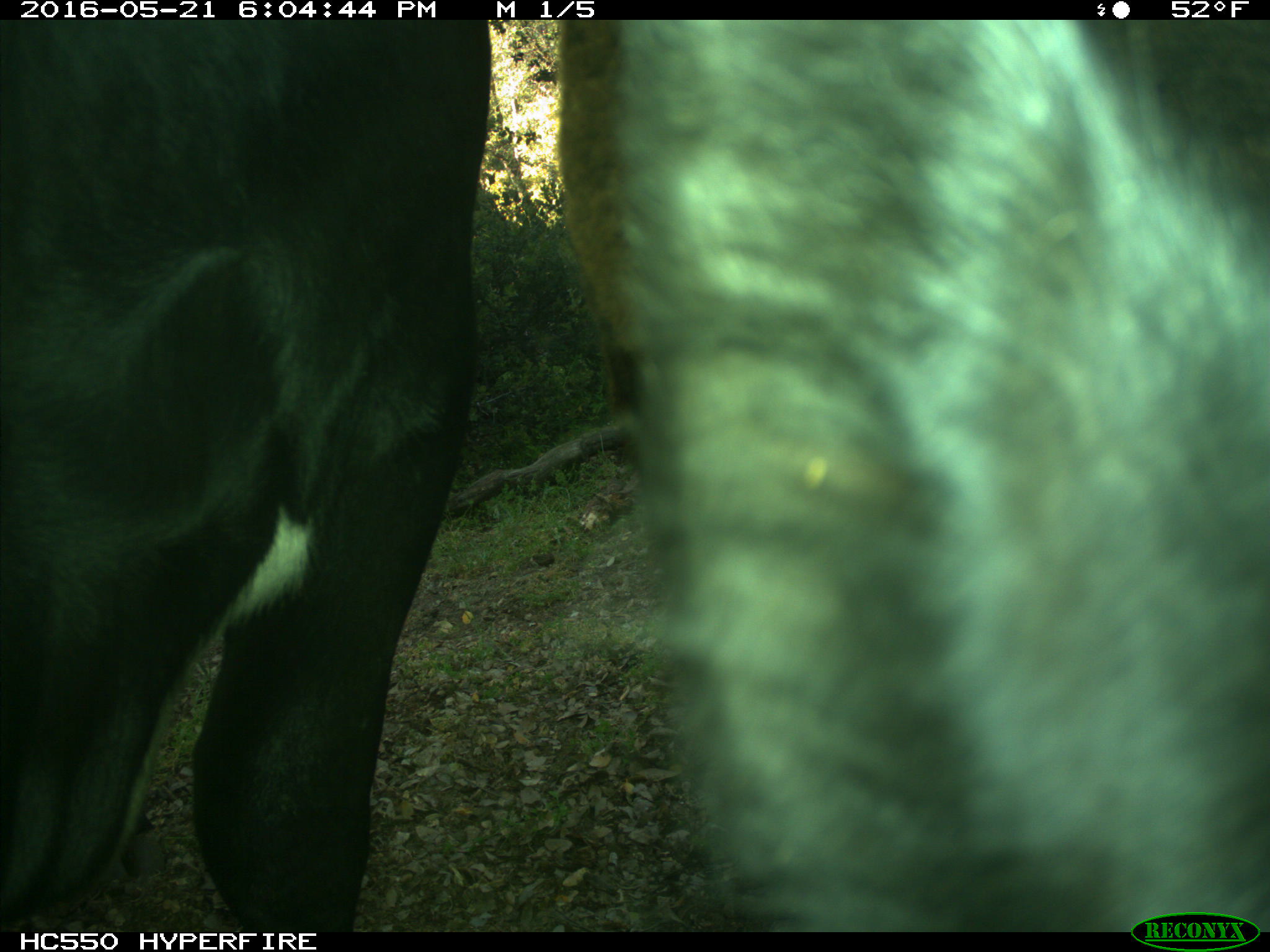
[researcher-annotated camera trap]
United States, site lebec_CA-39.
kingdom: Animalia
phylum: Chordata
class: Mammalia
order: Artiodactyla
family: Bovidae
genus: Bos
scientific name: Bos taurus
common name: domestic cow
Bos taurus (domestic cow).